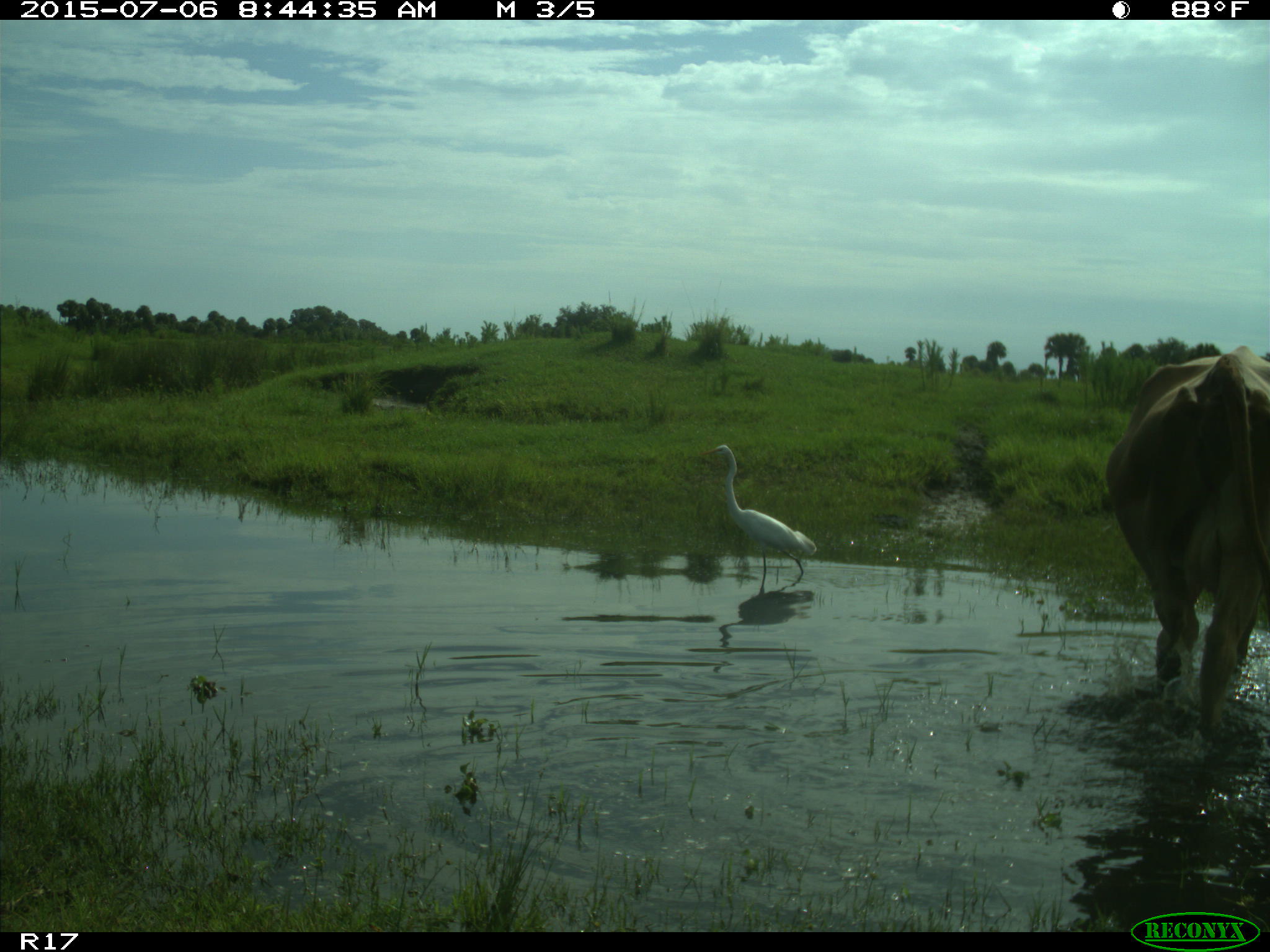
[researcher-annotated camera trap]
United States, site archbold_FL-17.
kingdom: Animalia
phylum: Chordata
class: Mammalia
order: Artiodactyla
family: Bovidae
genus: Bos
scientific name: Bos taurus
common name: domestic cow